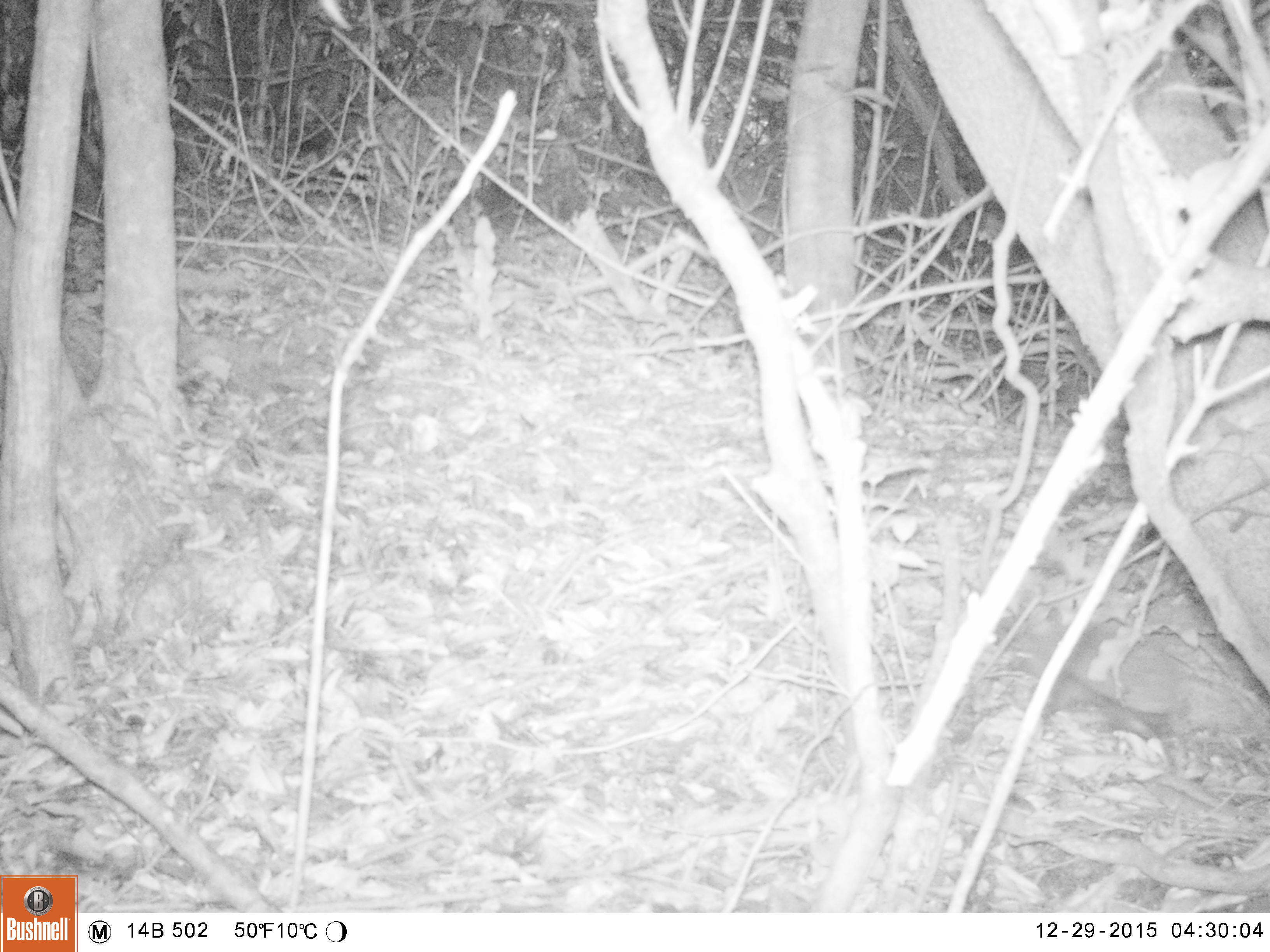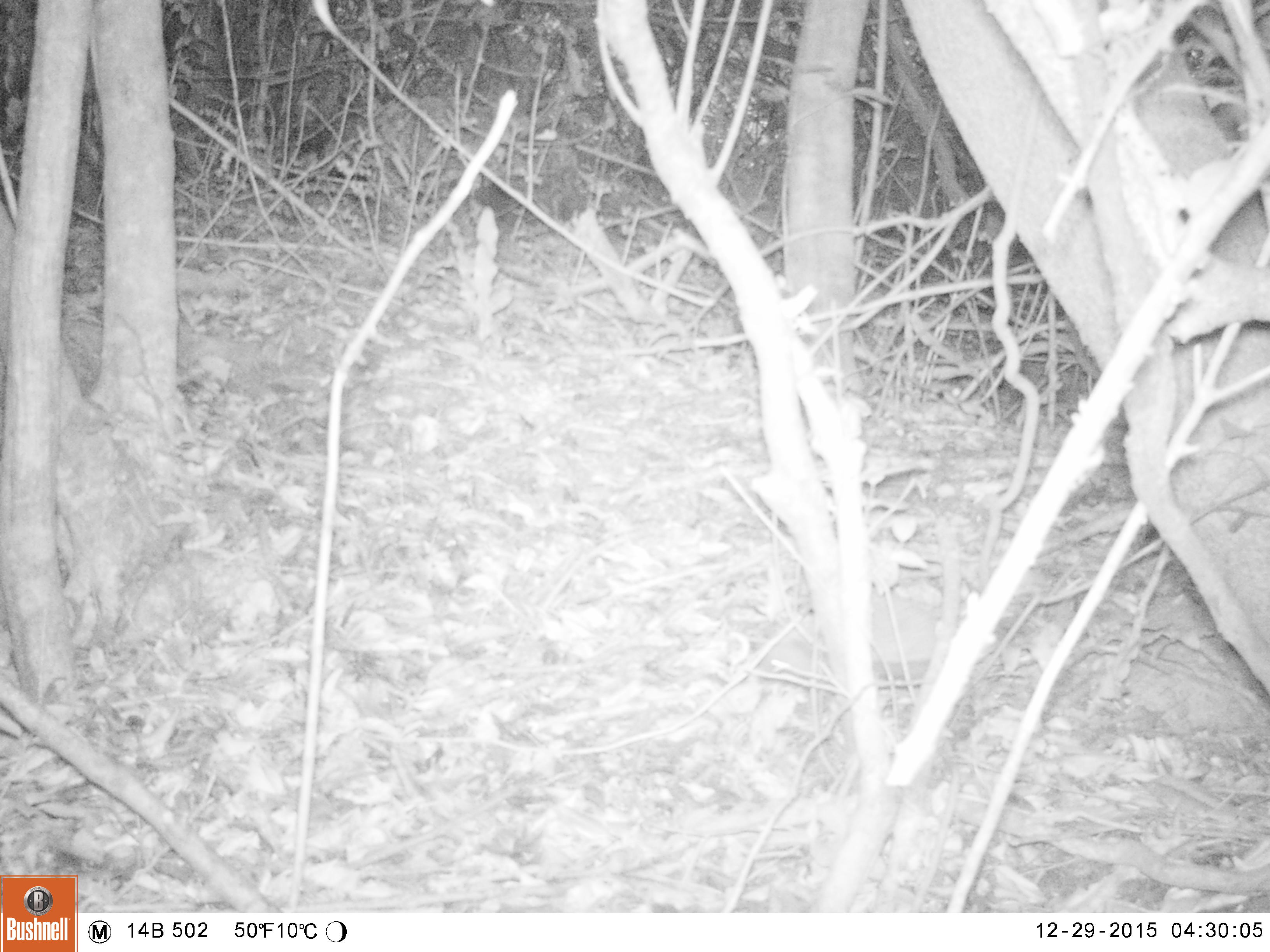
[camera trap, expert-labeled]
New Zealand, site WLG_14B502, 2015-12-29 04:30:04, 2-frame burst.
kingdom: Animalia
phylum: Chordata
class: Mammalia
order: Eulipotyphla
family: Erinaceidae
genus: Erinaceus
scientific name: Erinaceus europaeus europaeus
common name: european hedgehog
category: hedgehog